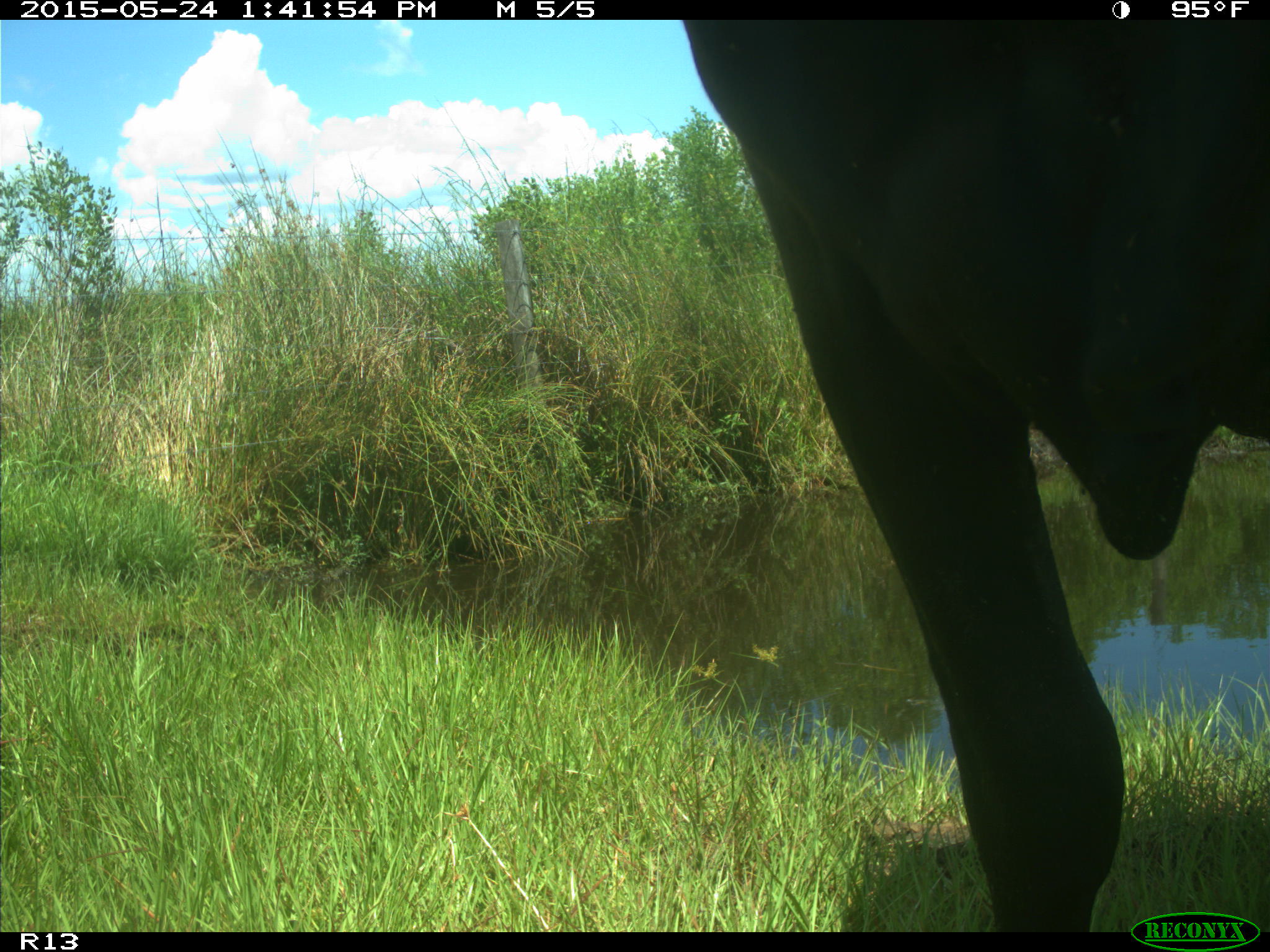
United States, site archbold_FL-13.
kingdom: Animalia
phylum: Chordata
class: Mammalia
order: Artiodactyla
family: Bovidae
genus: Bos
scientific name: Bos taurus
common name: domestic cow